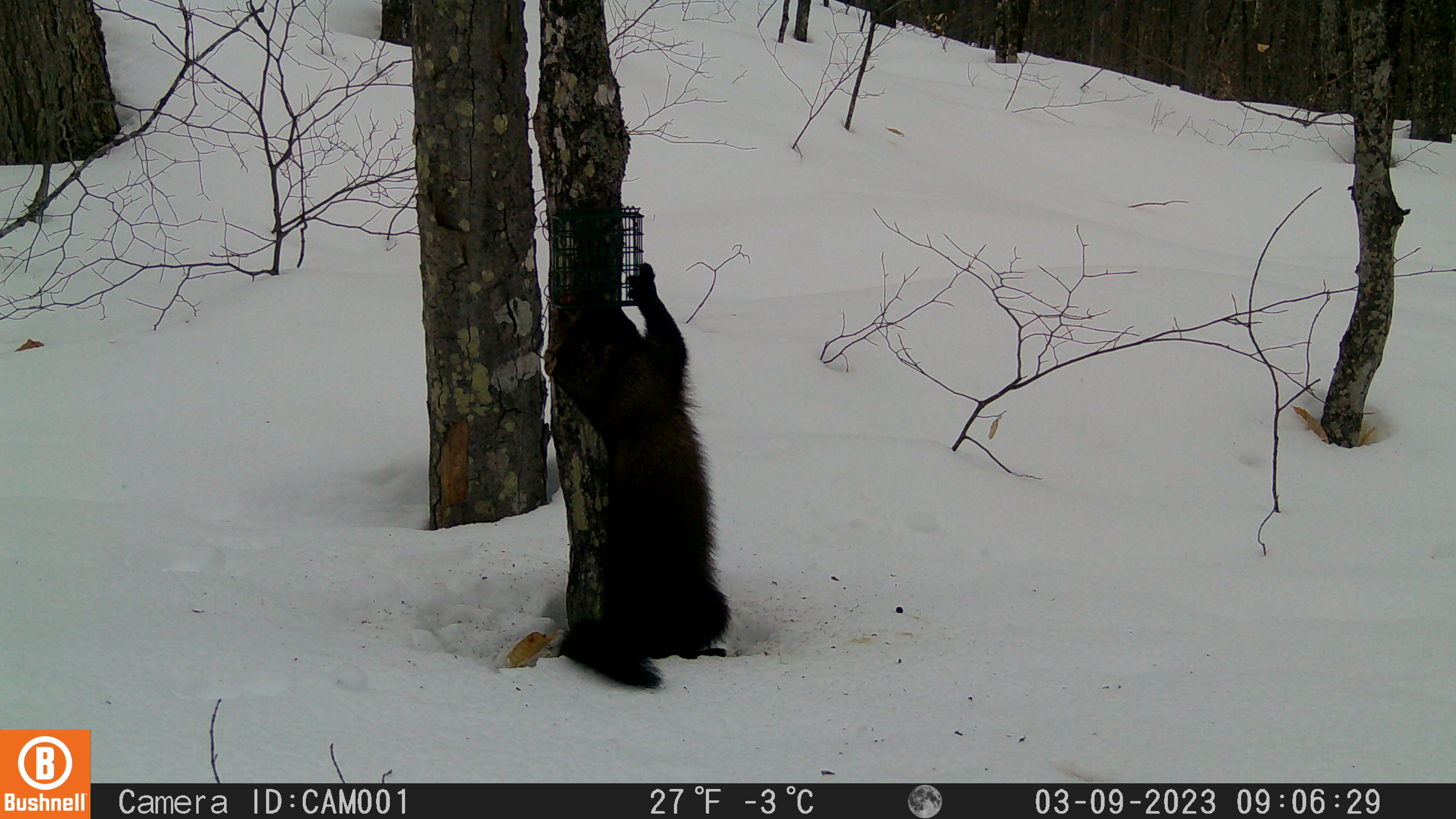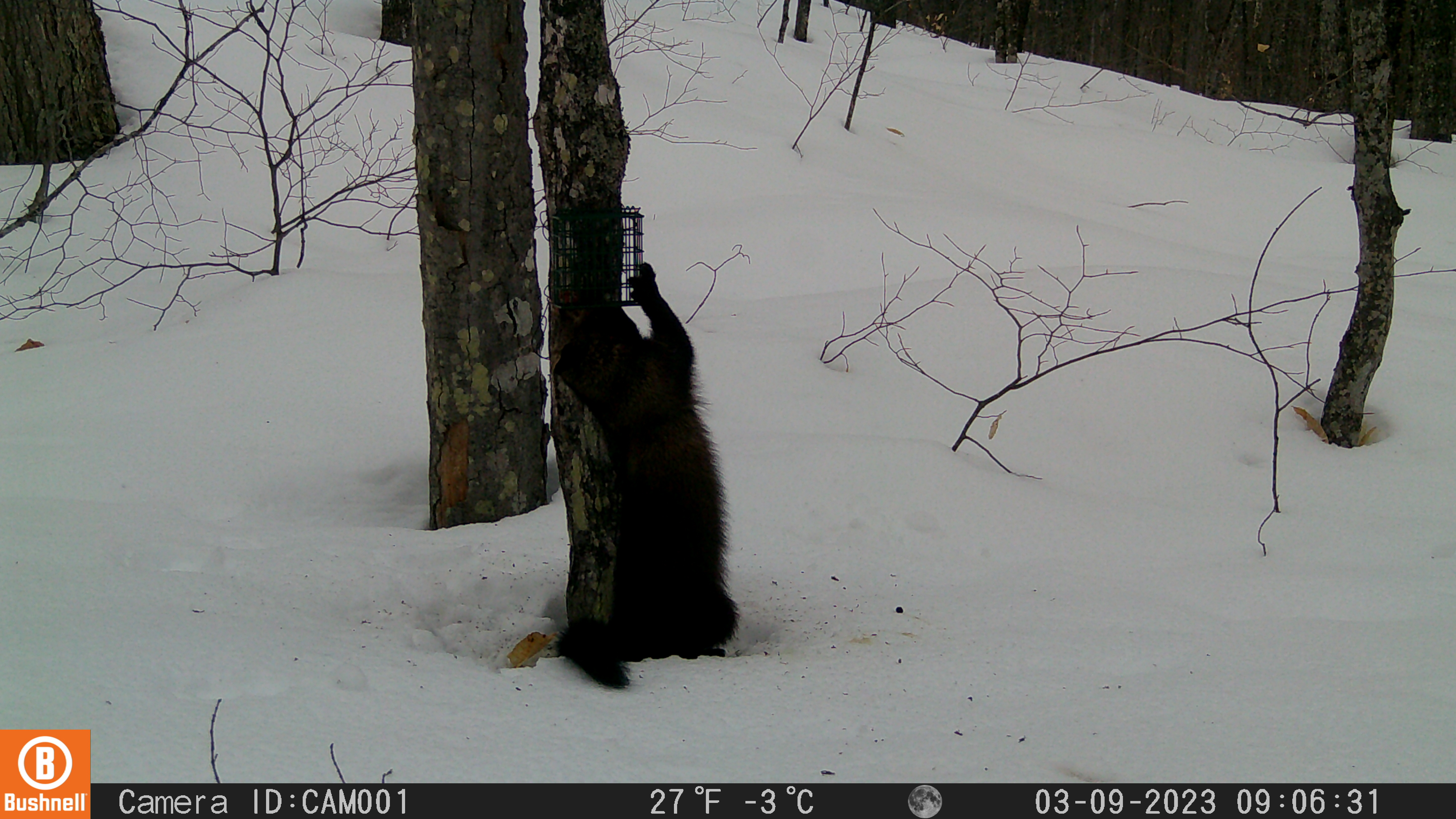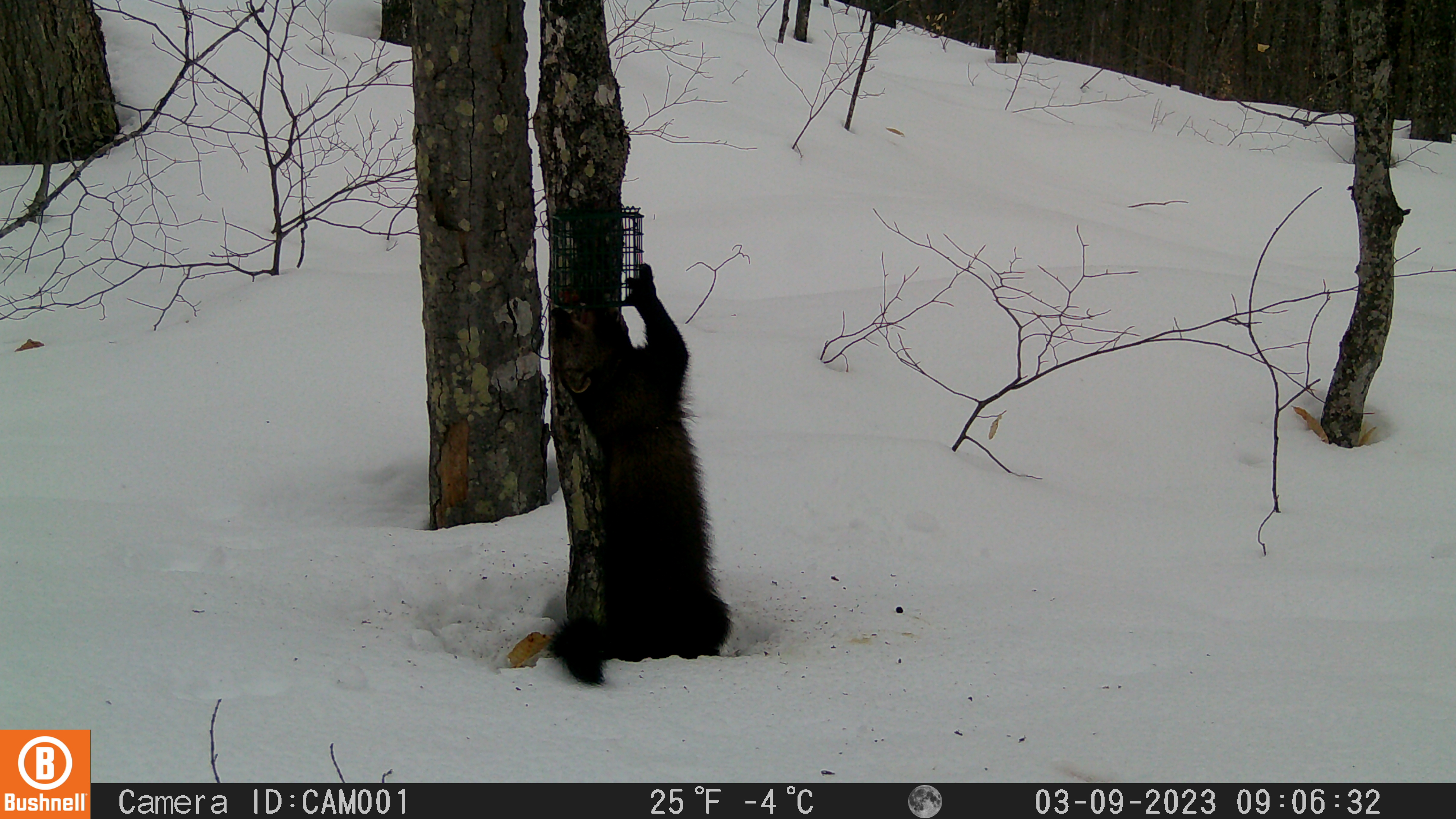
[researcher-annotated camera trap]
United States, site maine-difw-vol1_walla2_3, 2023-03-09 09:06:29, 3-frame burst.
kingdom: Animalia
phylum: Chordata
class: Mammalia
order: Carnivora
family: Mustelidae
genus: Pekania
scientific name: Pekania pennanti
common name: fisher